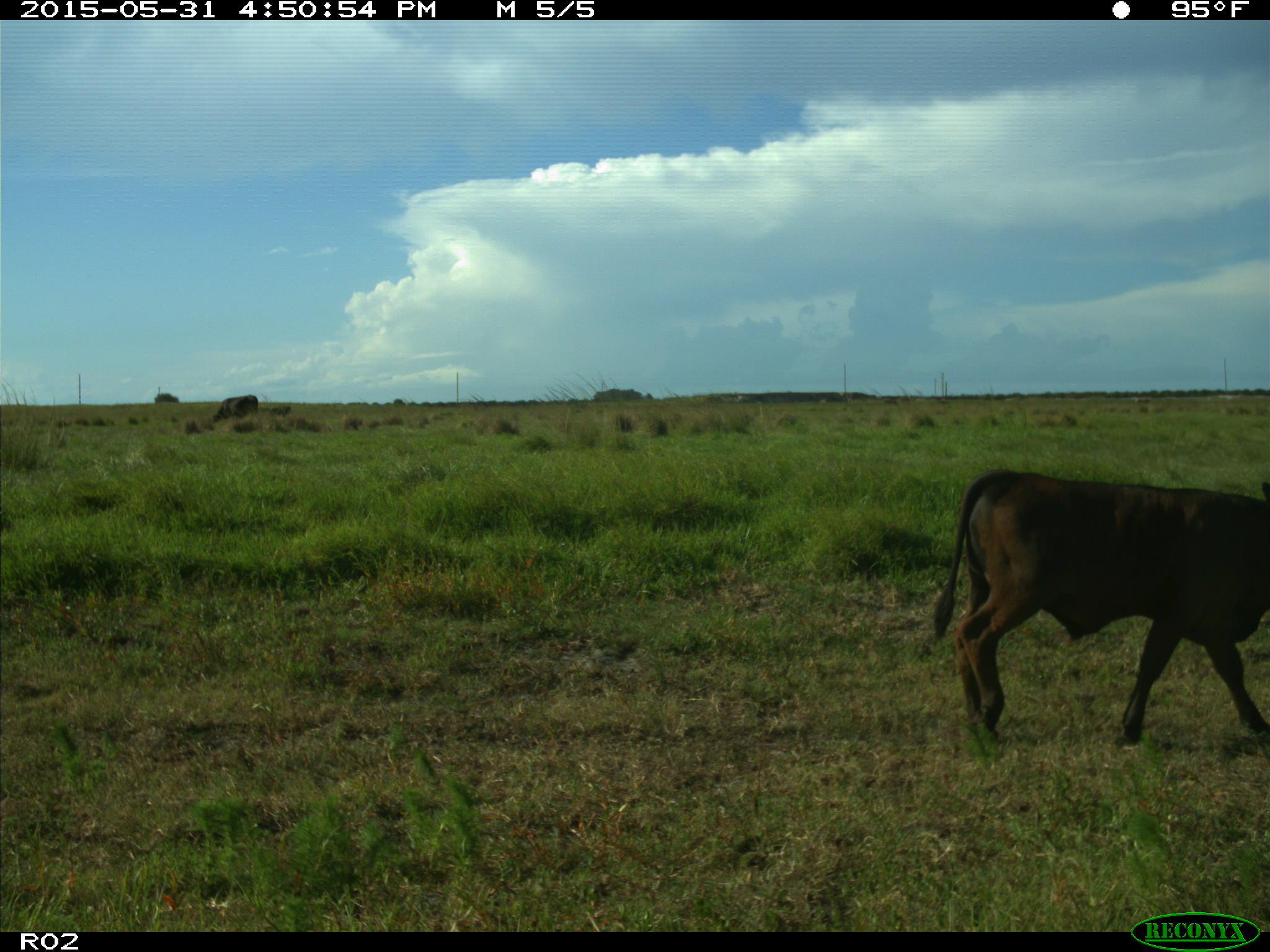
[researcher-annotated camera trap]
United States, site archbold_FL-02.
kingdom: Animalia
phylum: Chordata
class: Mammalia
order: Artiodactyla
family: Bovidae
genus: Bos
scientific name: Bos taurus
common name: domestic cow